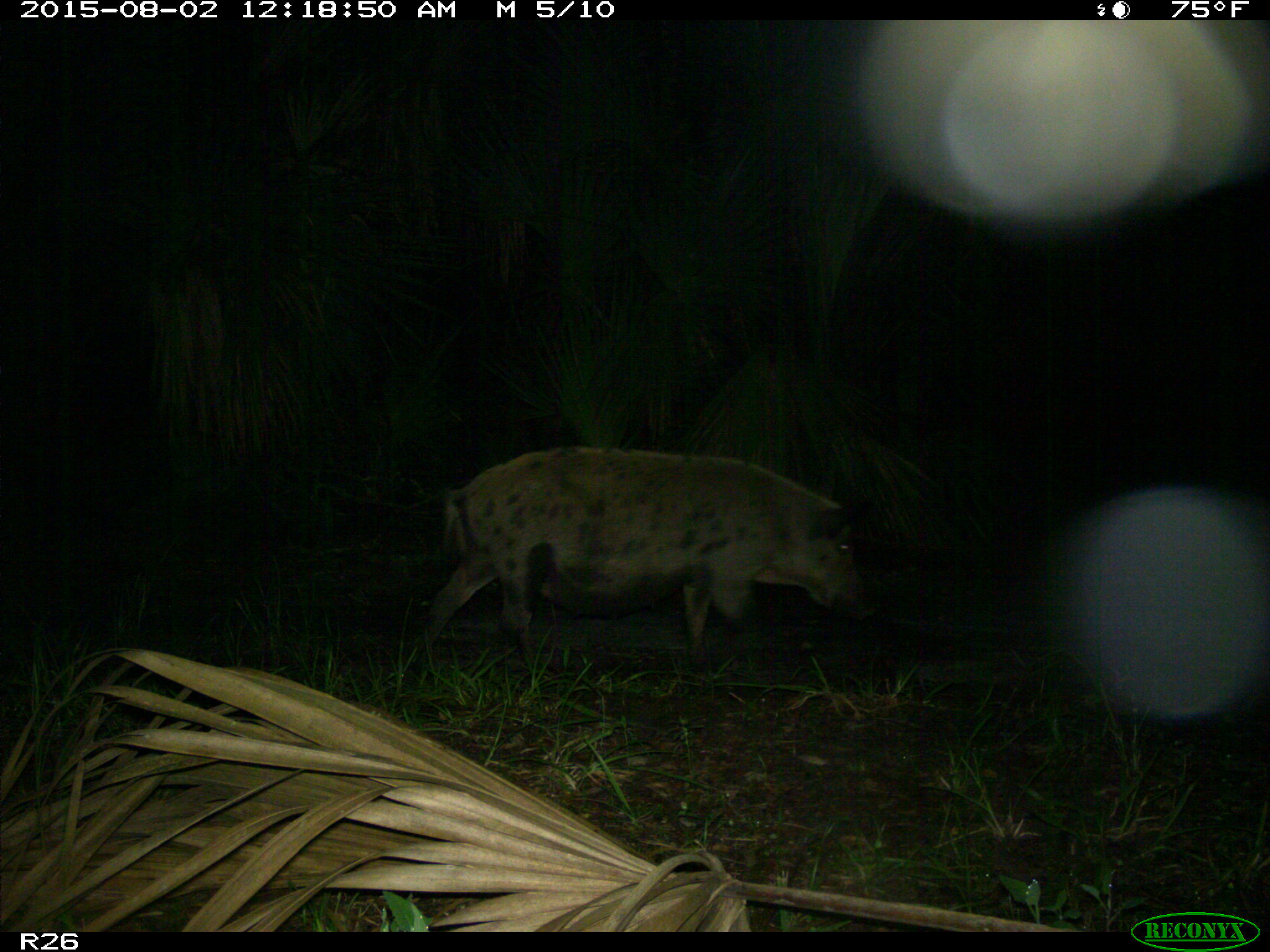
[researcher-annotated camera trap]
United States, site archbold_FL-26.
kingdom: Animalia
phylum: Chordata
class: Mammalia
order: Artiodactyla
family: Suidae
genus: Sus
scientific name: Sus scrofa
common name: wild boar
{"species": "Sus scrofa (wild boar)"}